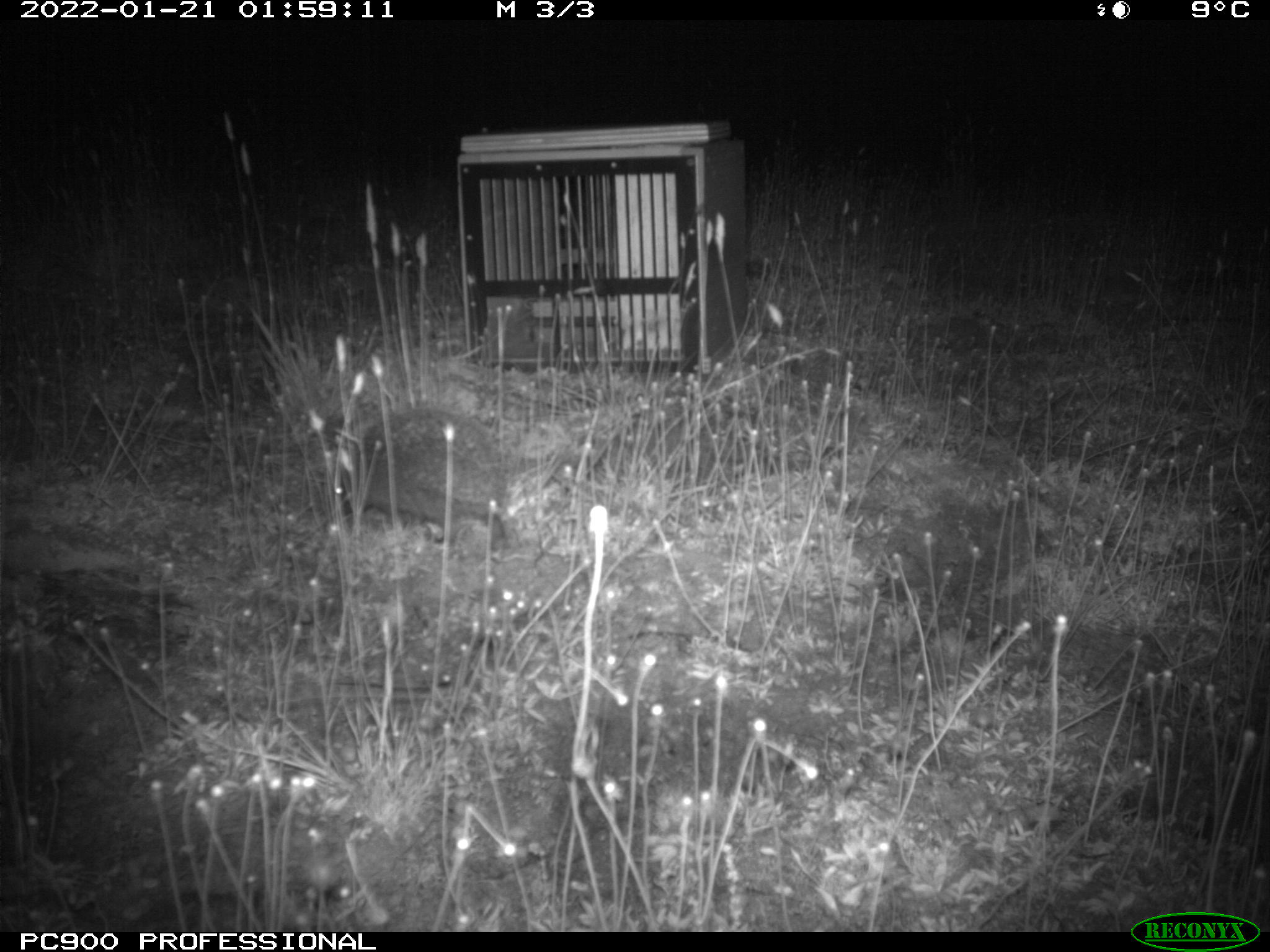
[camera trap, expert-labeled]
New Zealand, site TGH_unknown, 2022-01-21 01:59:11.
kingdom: Animalia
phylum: Chordata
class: Mammalia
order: Eulipotyphla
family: Erinaceidae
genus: Erinaceus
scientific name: Erinaceus europaeus europaeus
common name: european hedgehog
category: hedgehog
Hedgehog (european hedgehog) (Erinaceus europaeus europaeus).